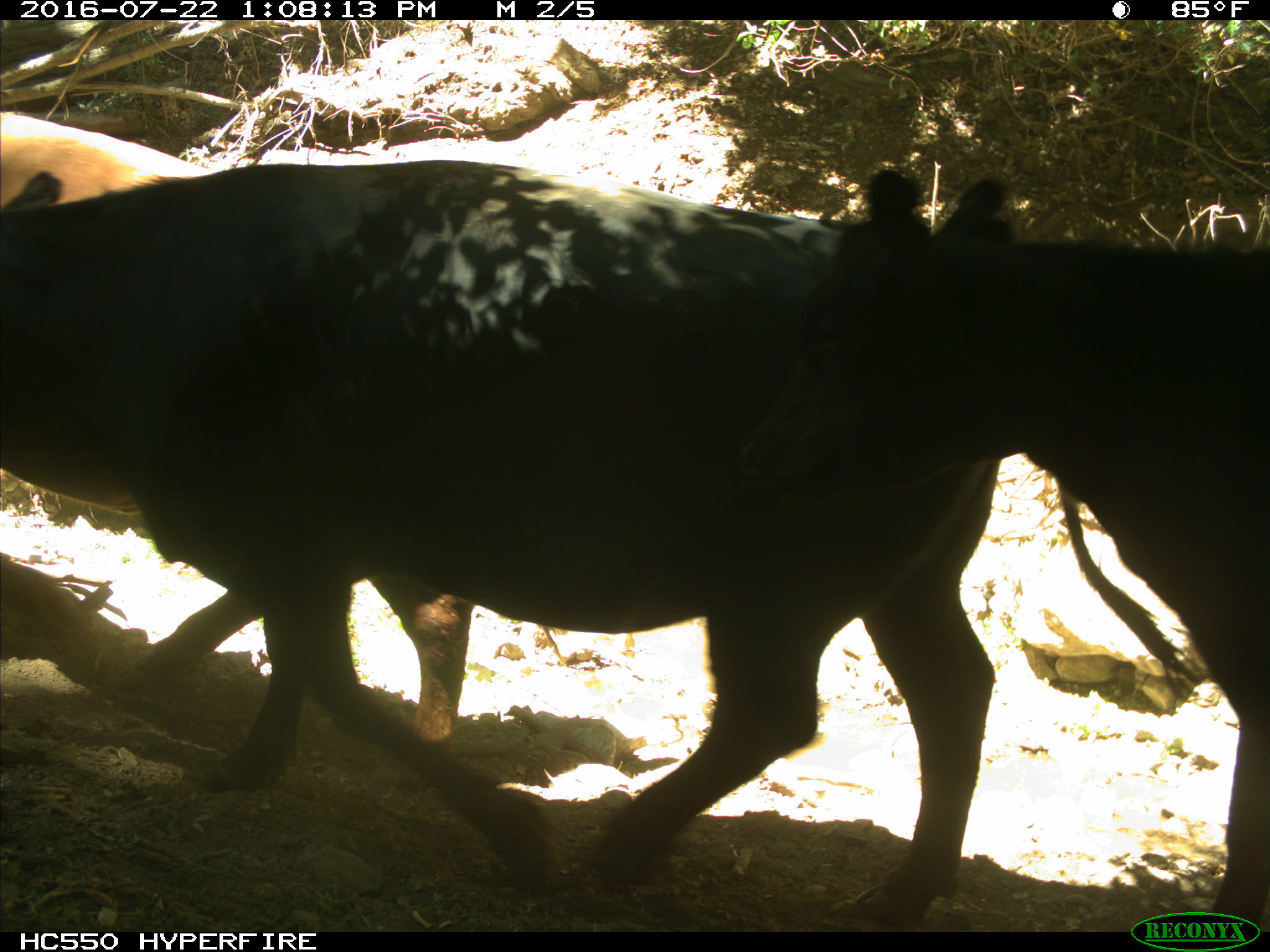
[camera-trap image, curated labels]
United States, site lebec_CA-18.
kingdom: Animalia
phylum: Chordata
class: Mammalia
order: Artiodactyla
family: Bovidae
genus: Bos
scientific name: Bos taurus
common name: domestic cow